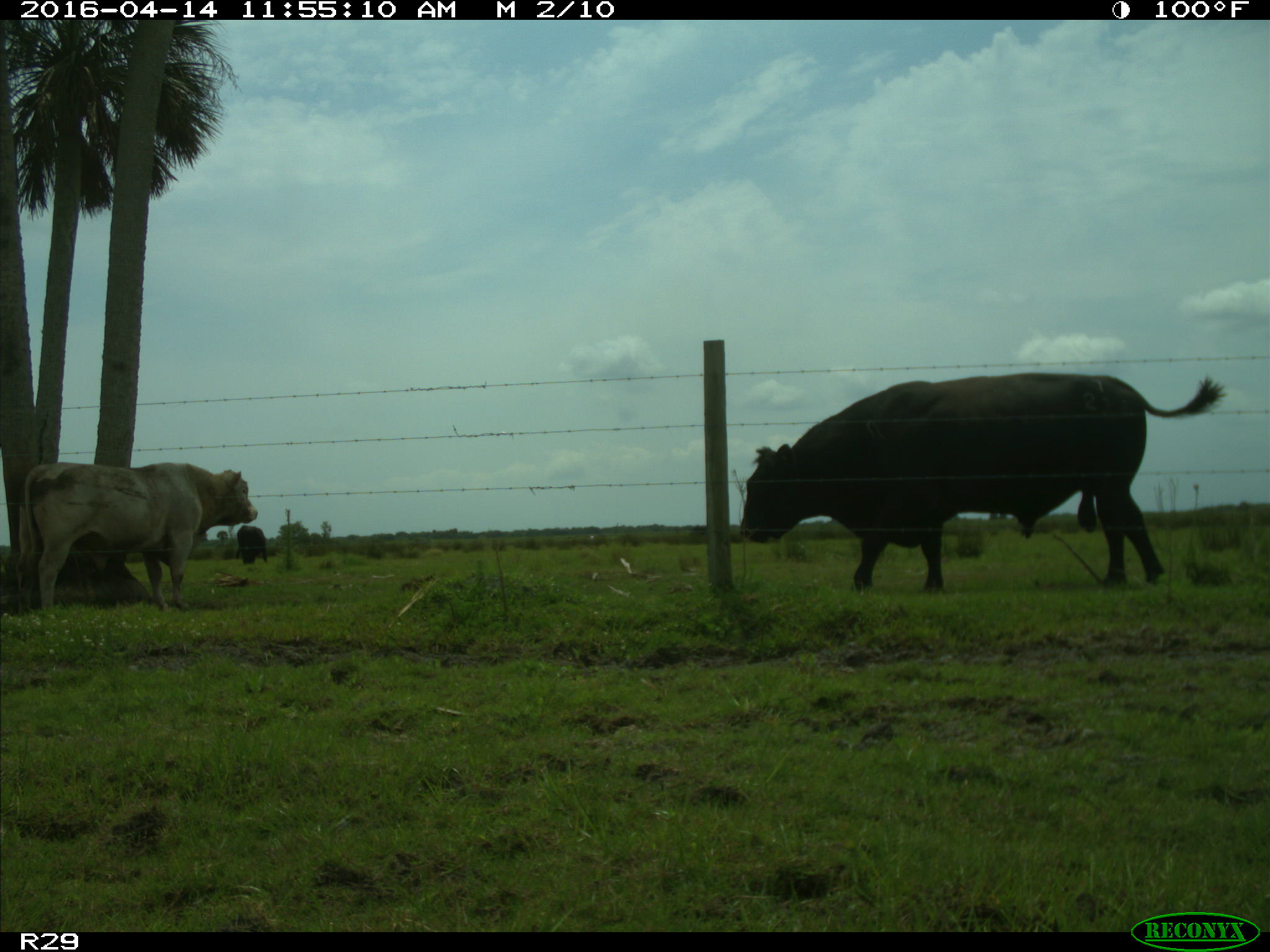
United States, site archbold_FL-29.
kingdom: Animalia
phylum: Chordata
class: Mammalia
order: Artiodactyla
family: Bovidae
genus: Bos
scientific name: Bos taurus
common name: domestic cow